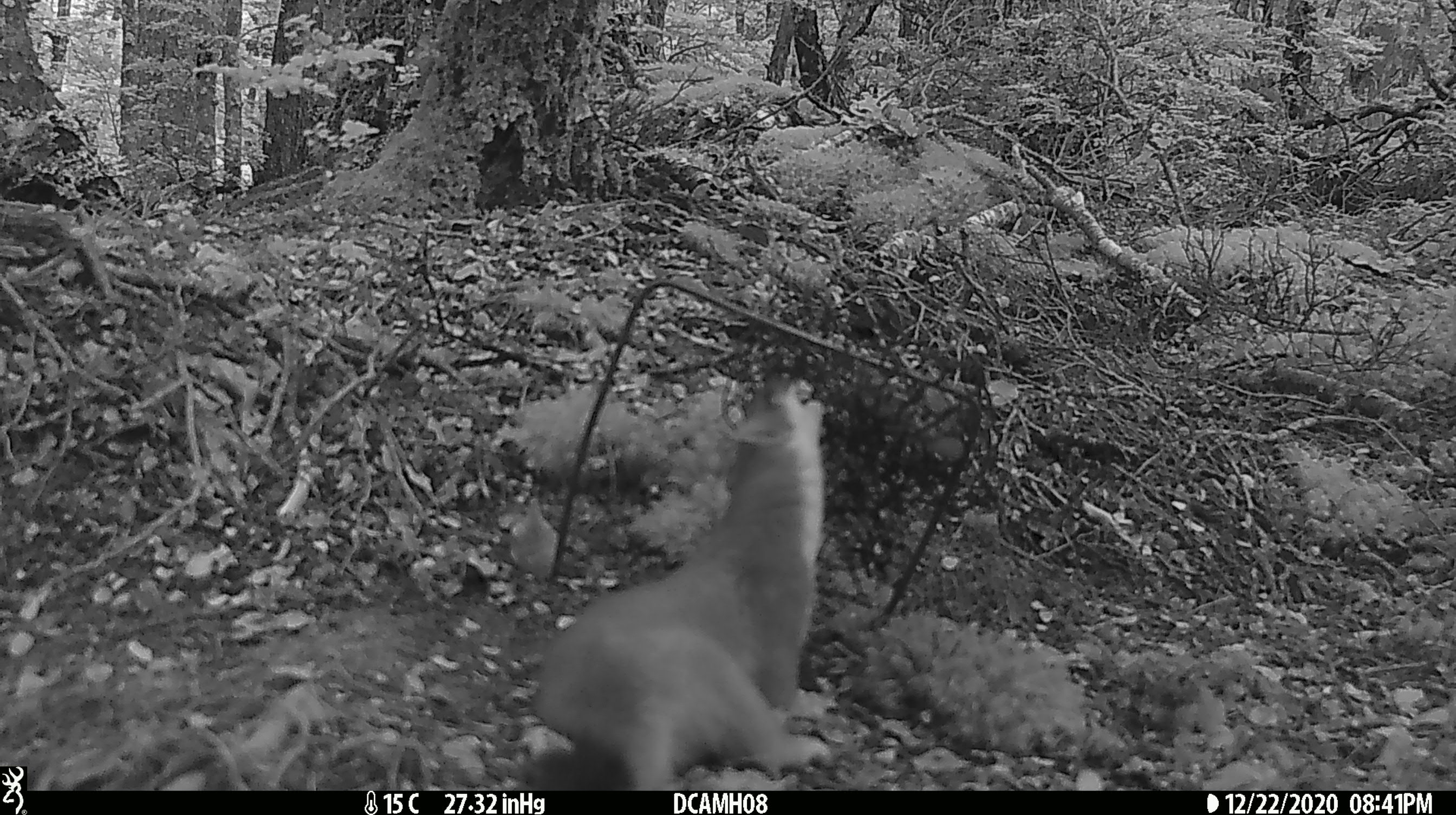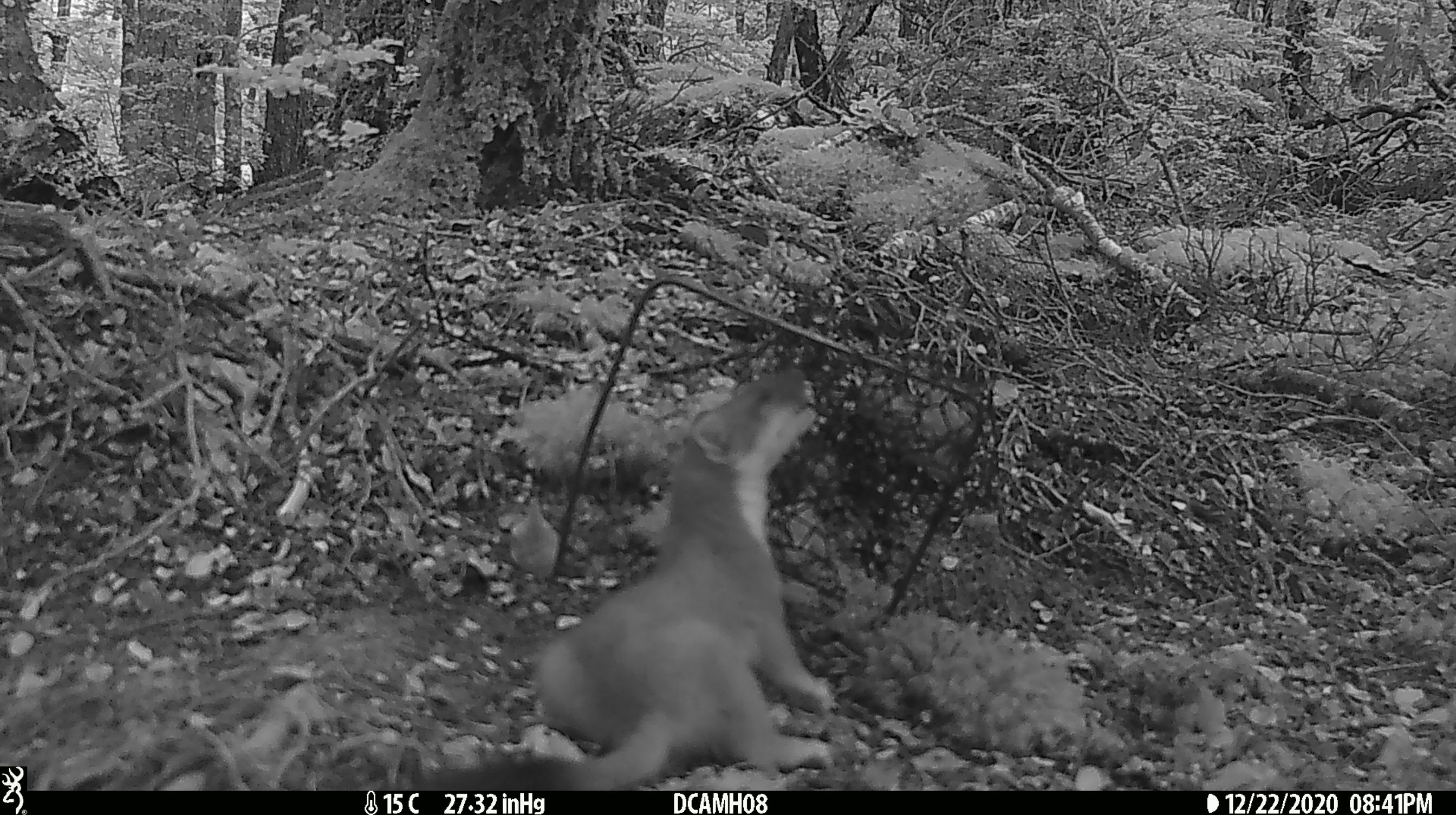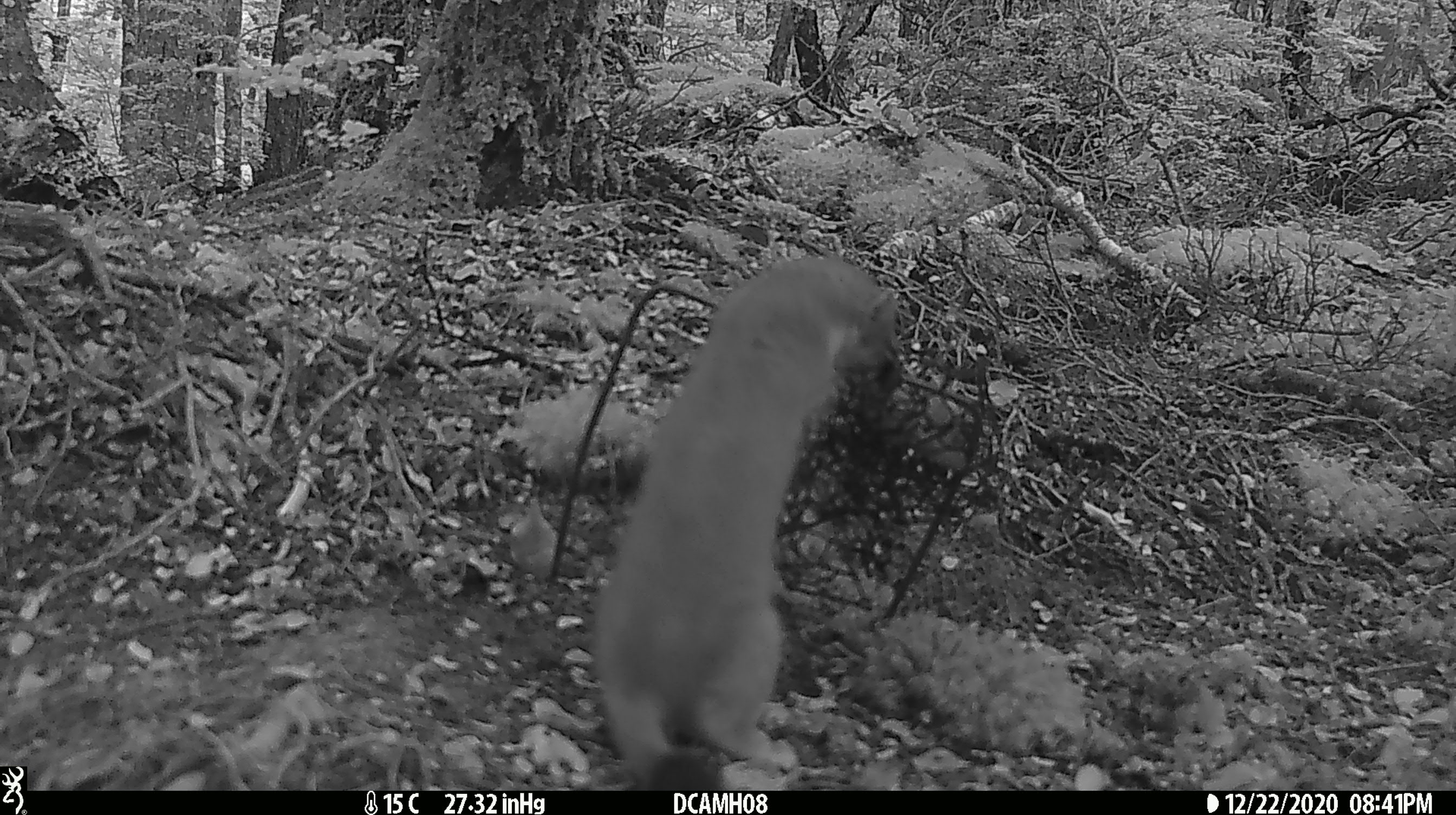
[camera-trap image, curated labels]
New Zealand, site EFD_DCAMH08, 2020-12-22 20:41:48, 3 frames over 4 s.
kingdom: Animalia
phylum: Chordata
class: Mammalia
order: Carnivora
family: Mustelidae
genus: Mustela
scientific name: Mustela erminea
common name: stoat